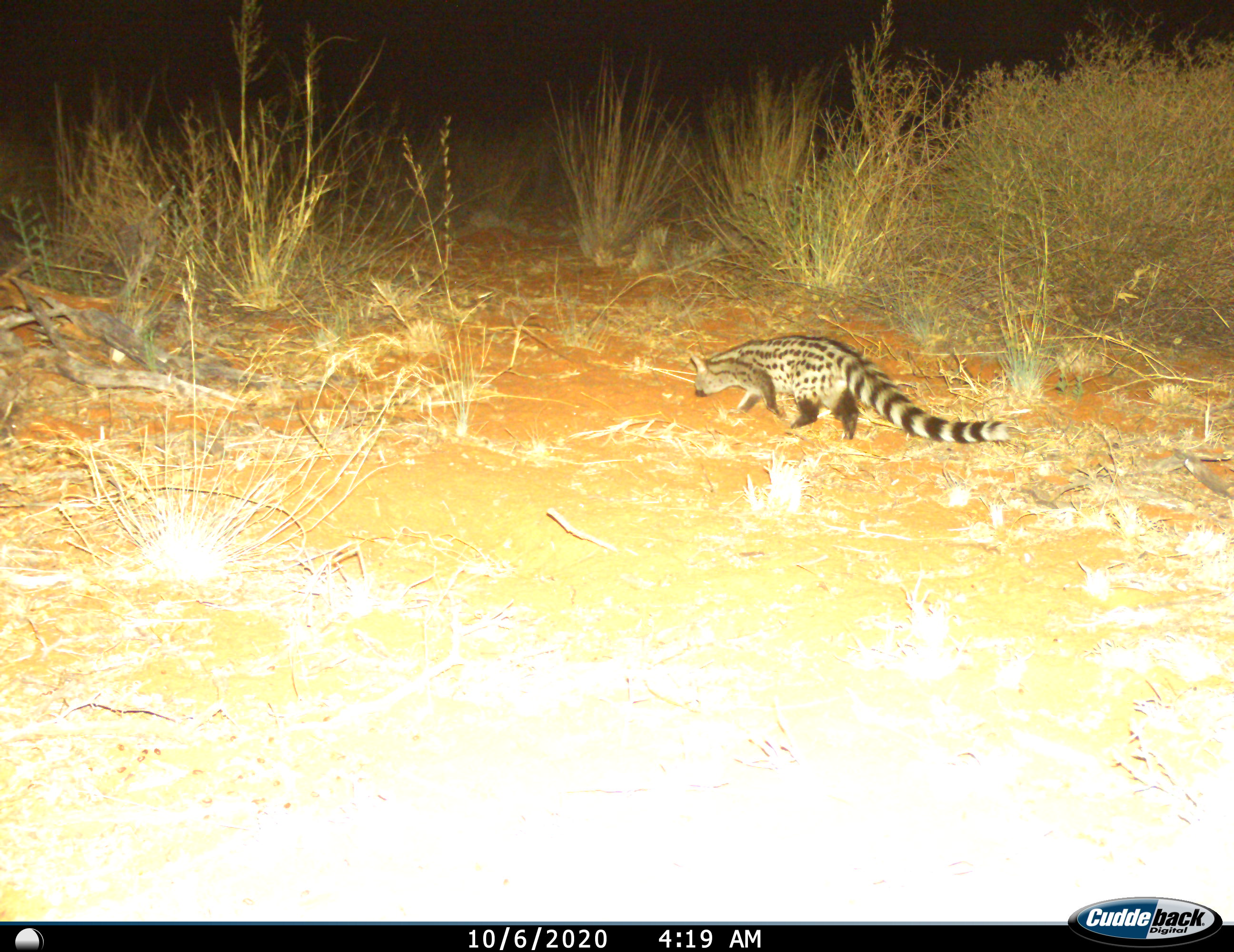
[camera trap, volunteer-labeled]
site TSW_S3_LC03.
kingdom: Animalia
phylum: Chordata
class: Mammalia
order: Carnivora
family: Viverridae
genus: Genetta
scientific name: Genetta genetta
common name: small-spotted genet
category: genetcommonsmallspotted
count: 1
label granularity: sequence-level